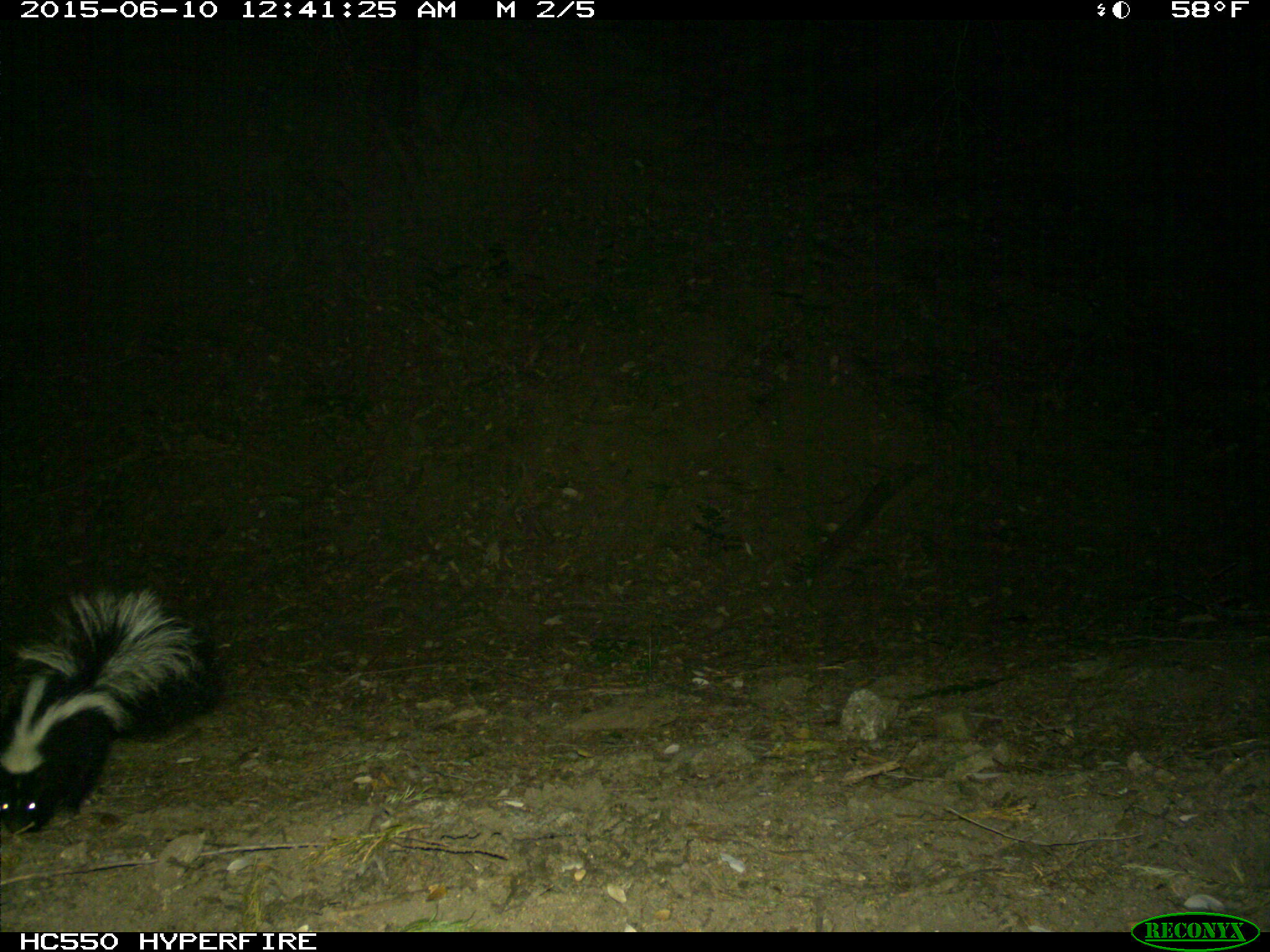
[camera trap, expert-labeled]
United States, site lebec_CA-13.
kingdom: Animalia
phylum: Chordata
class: Mammalia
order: Carnivora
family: Mephitidae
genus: Mephitis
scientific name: Mephitis mephitis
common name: striped skunk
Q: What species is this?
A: Mephitis mephitis (striped skunk).